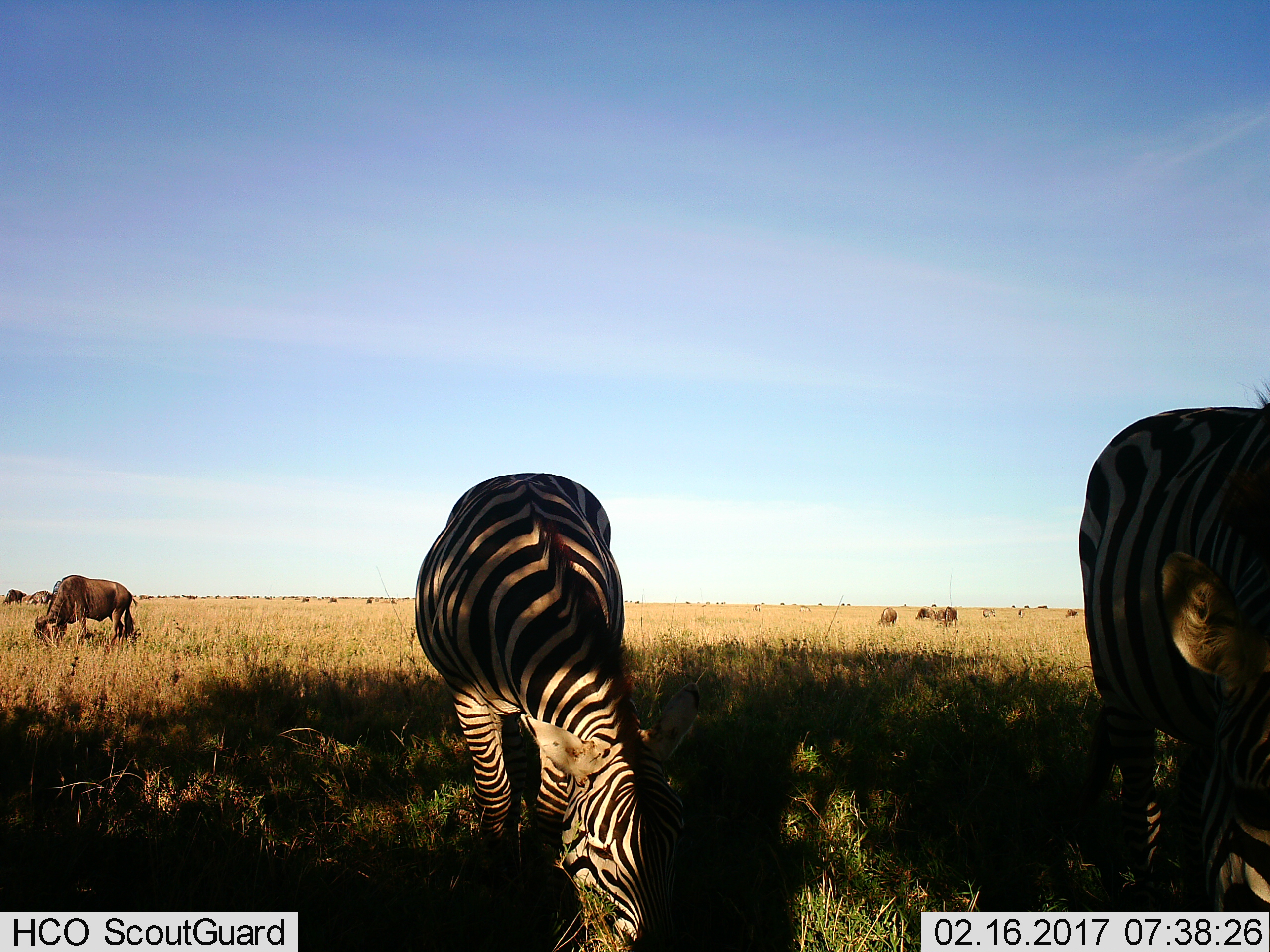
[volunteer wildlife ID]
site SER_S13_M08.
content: unidentified animal